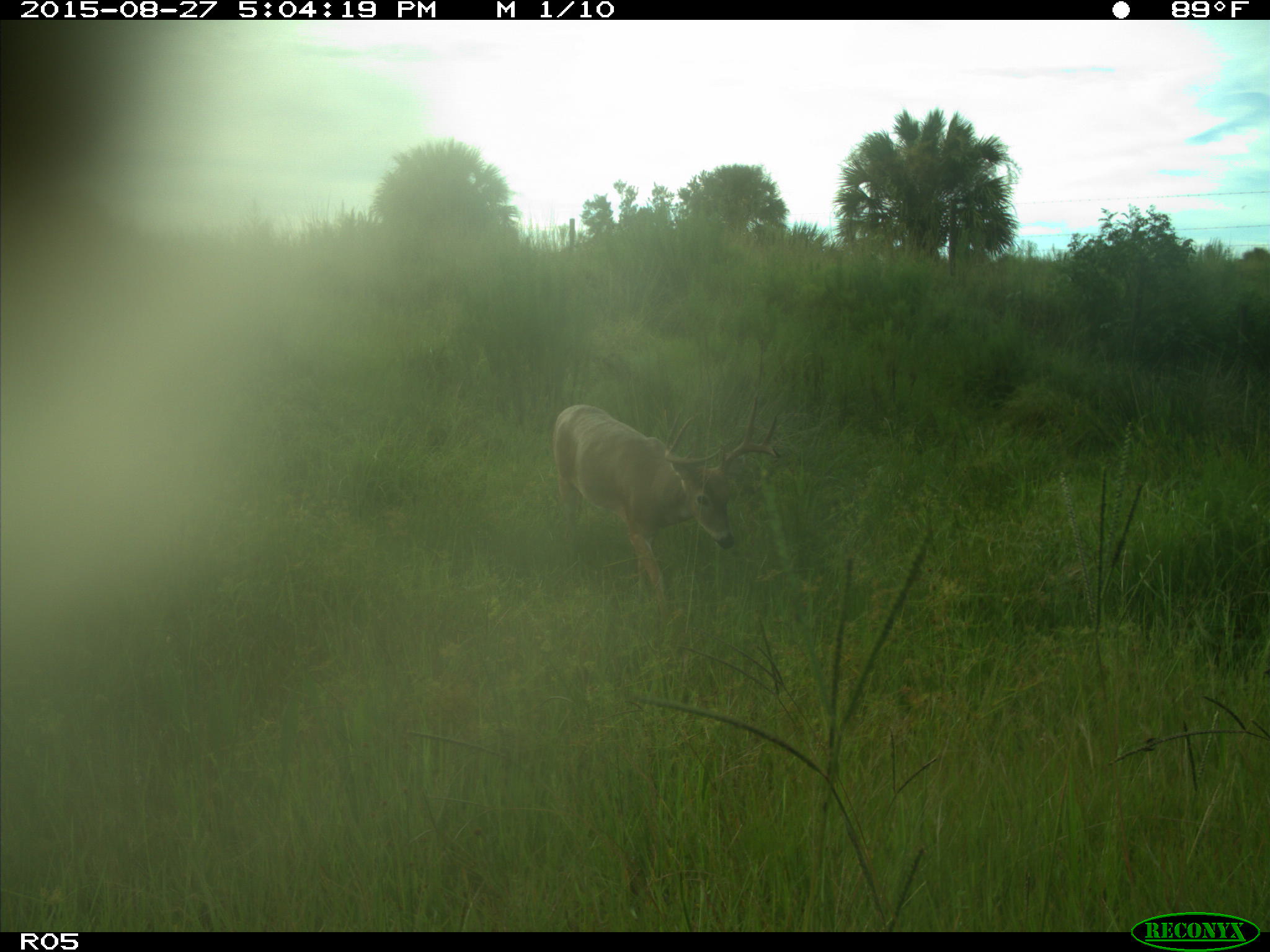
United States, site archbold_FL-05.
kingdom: Animalia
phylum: Chordata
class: Mammalia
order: Artiodactyla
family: Cervidae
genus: Odocoileus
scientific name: Odocoileus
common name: deer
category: unidentified deer